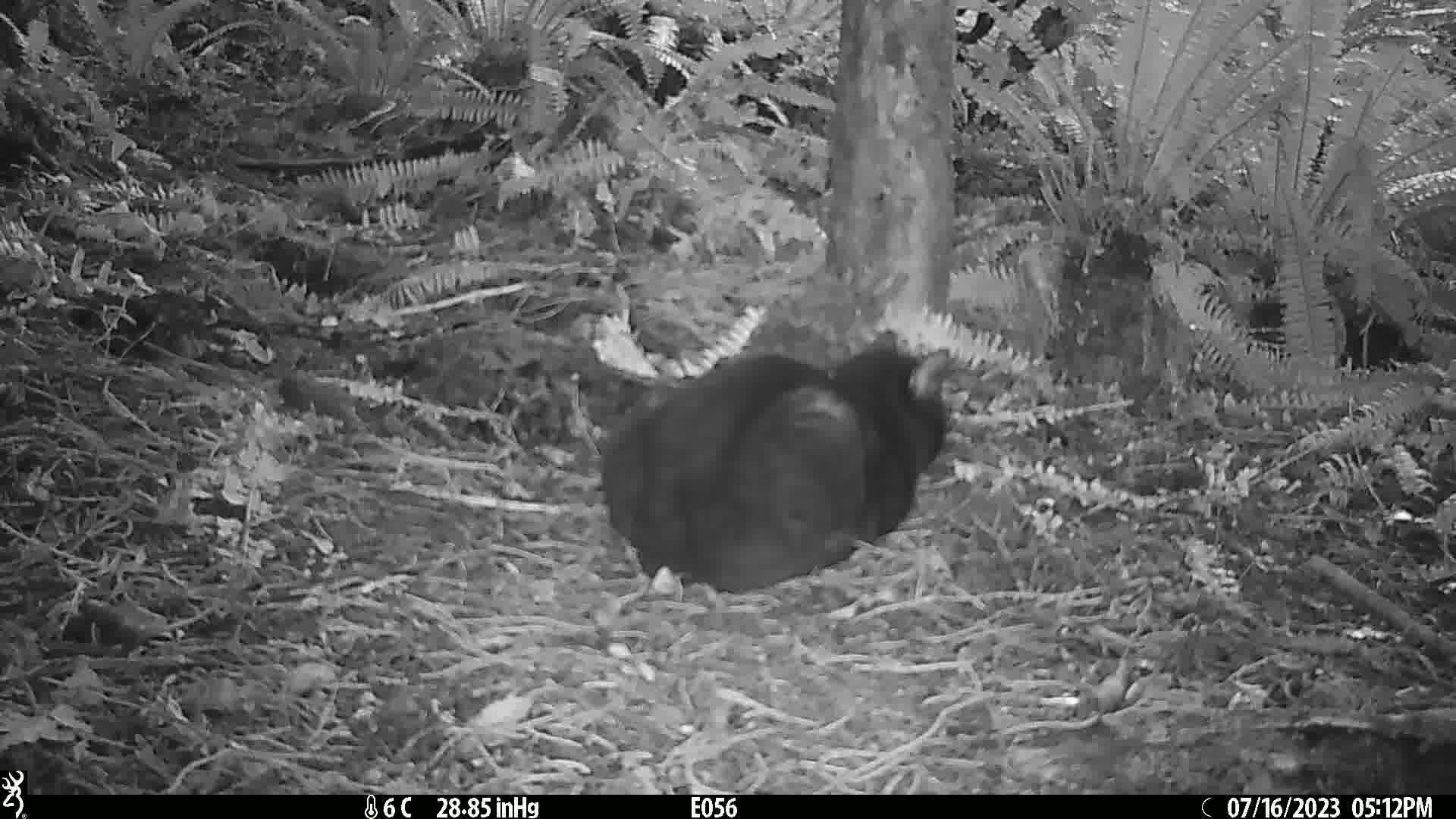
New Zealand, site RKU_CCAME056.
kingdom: Animalia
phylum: Chordata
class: Mammalia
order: Carnivora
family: Felidae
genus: Felis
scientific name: Felis catus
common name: domestic cat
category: cat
Cat (domestic cat) (Felis catus).